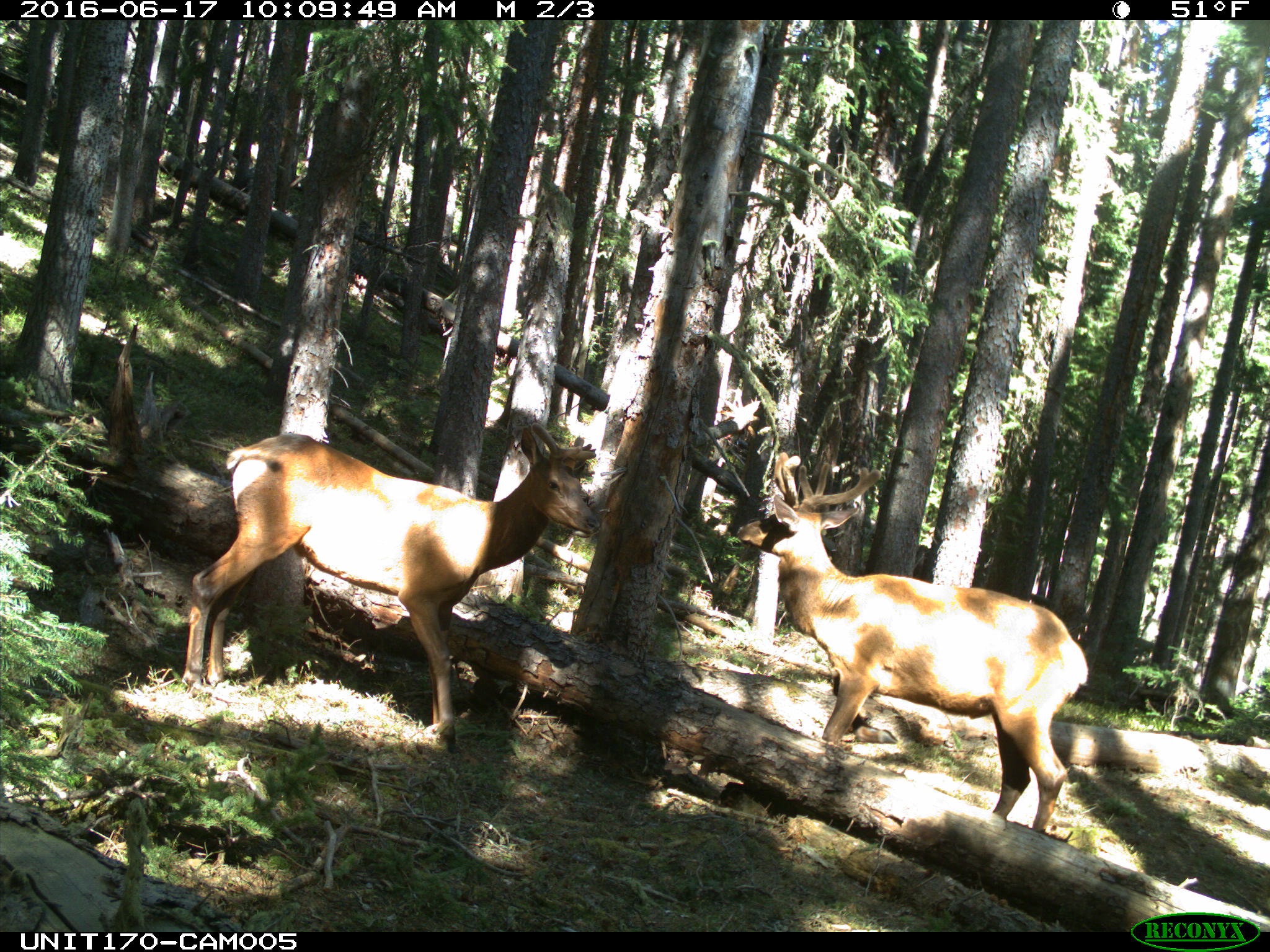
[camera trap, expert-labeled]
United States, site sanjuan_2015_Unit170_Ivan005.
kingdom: Animalia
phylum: Chordata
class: Mammalia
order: Artiodactyla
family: Cervidae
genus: Cervus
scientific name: Cervus elaphus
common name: red deer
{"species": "Cervus elaphus (red deer)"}